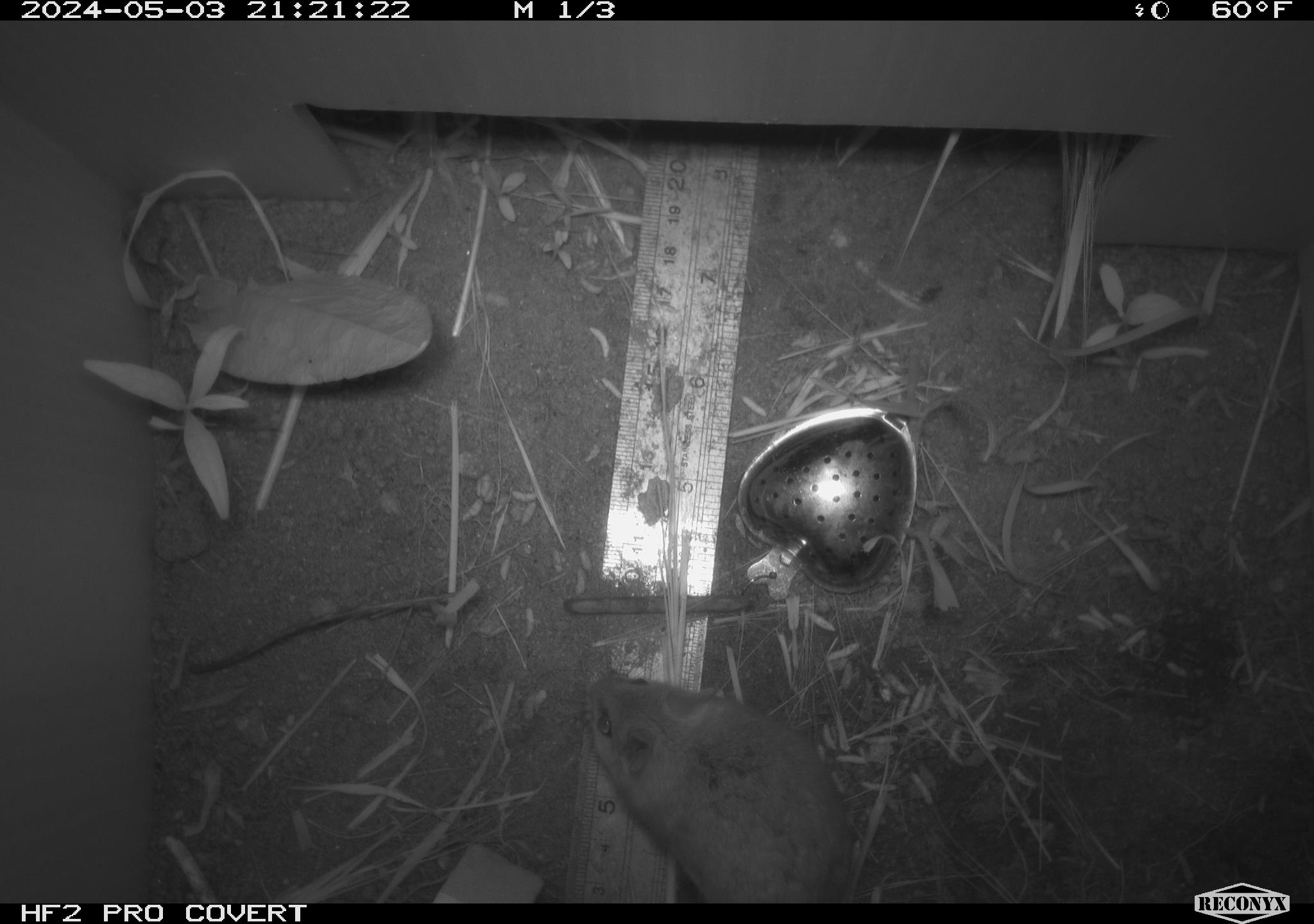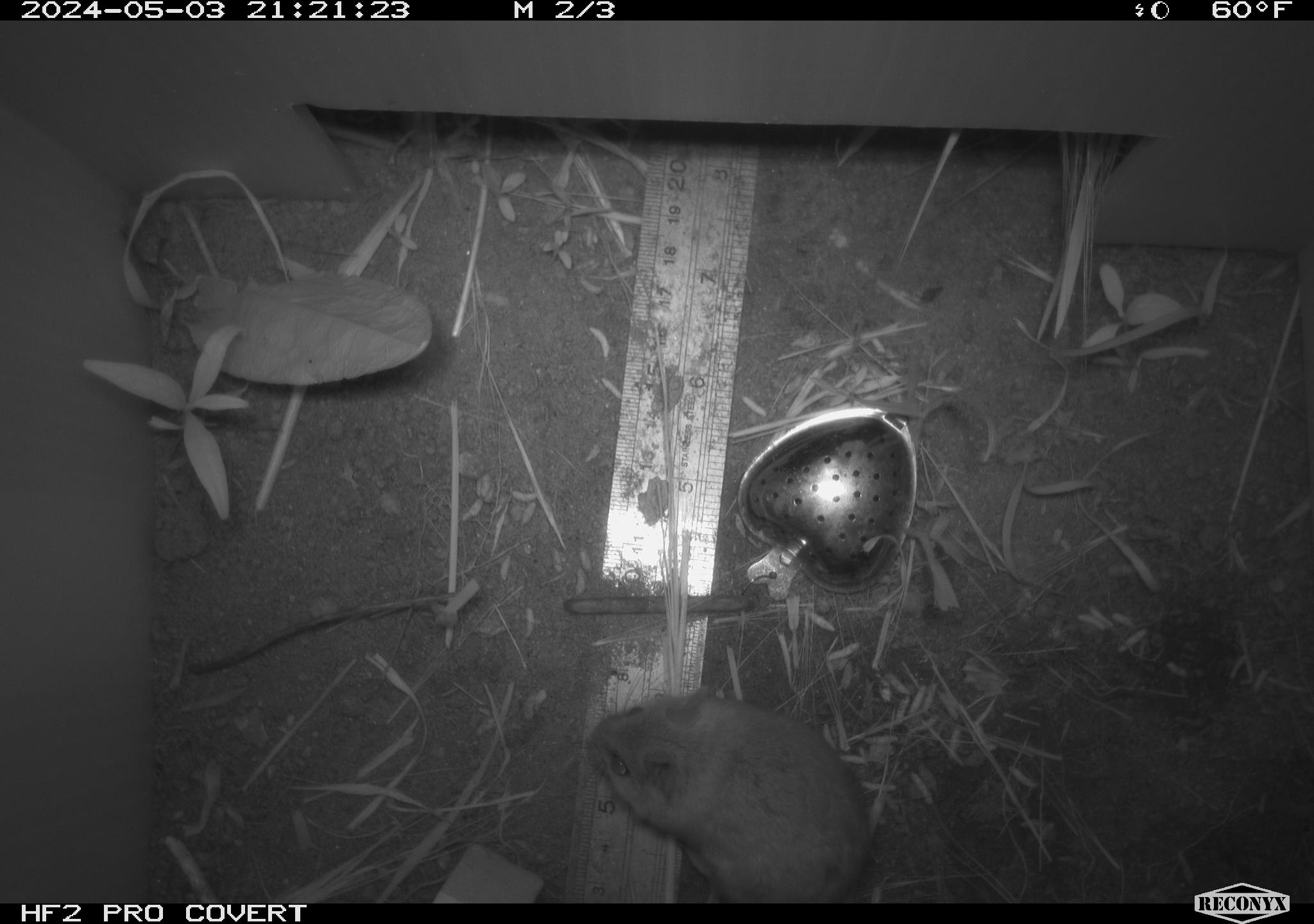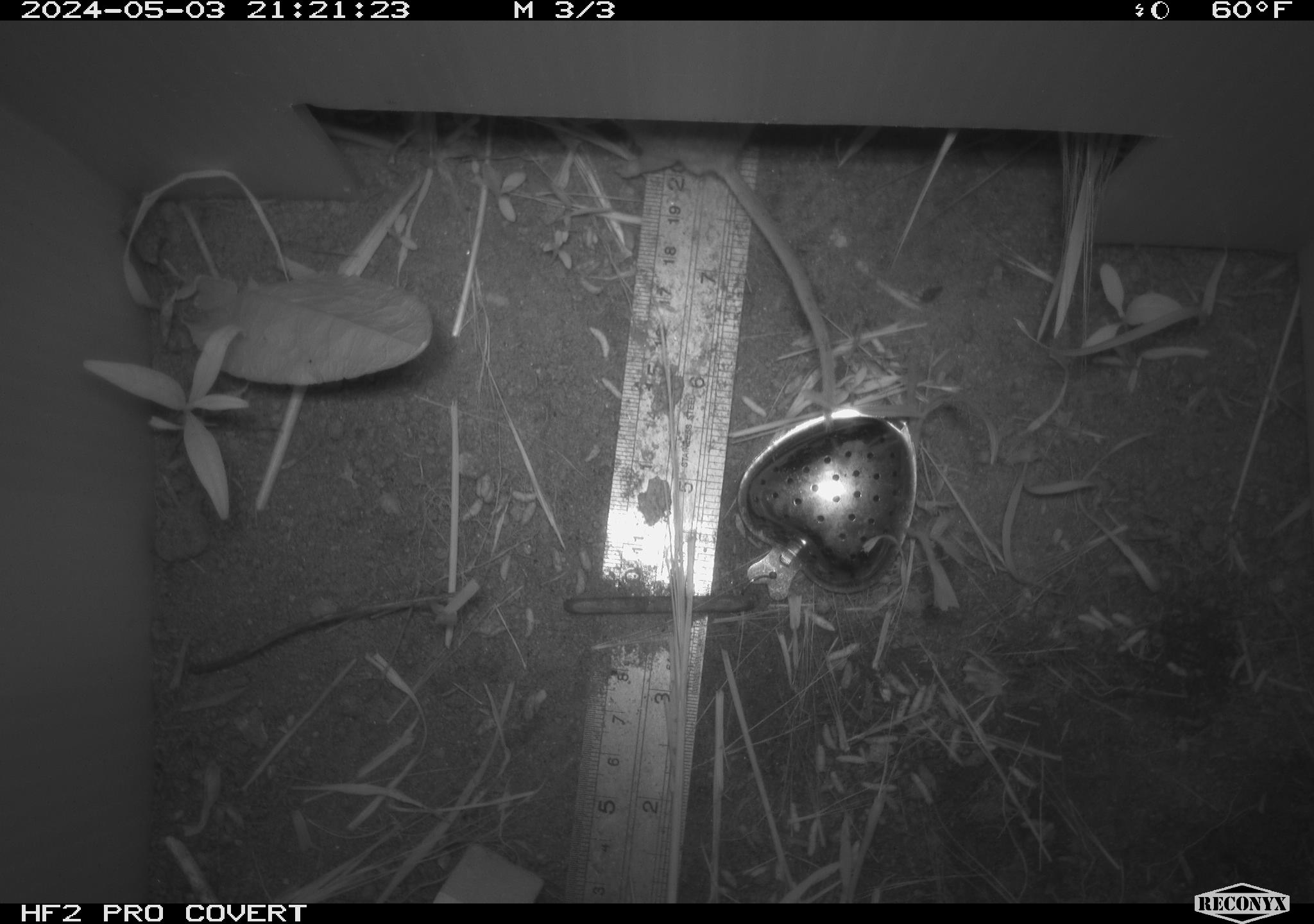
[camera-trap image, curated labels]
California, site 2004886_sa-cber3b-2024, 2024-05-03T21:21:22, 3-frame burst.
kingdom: Animalia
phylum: Chordata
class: Mammalia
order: Rodentia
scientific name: Rodentia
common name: mouse species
Mouse species (Rodentia).